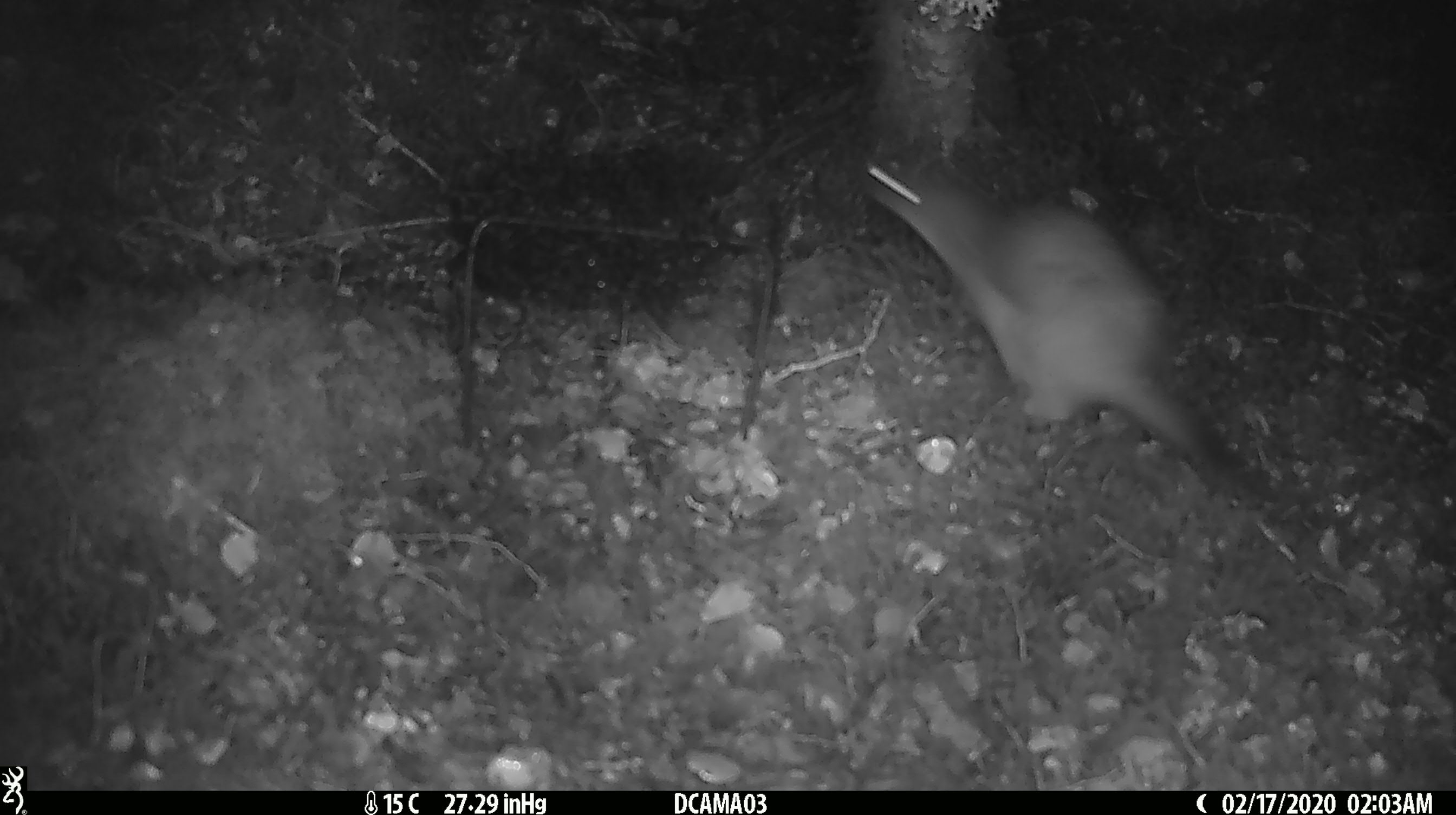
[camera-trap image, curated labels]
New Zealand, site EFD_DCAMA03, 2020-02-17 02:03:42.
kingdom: Animalia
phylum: Chordata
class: Mammalia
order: Carnivora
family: Mustelidae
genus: Mustela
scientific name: Mustela erminea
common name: stoat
Stoat (Mustela erminea).